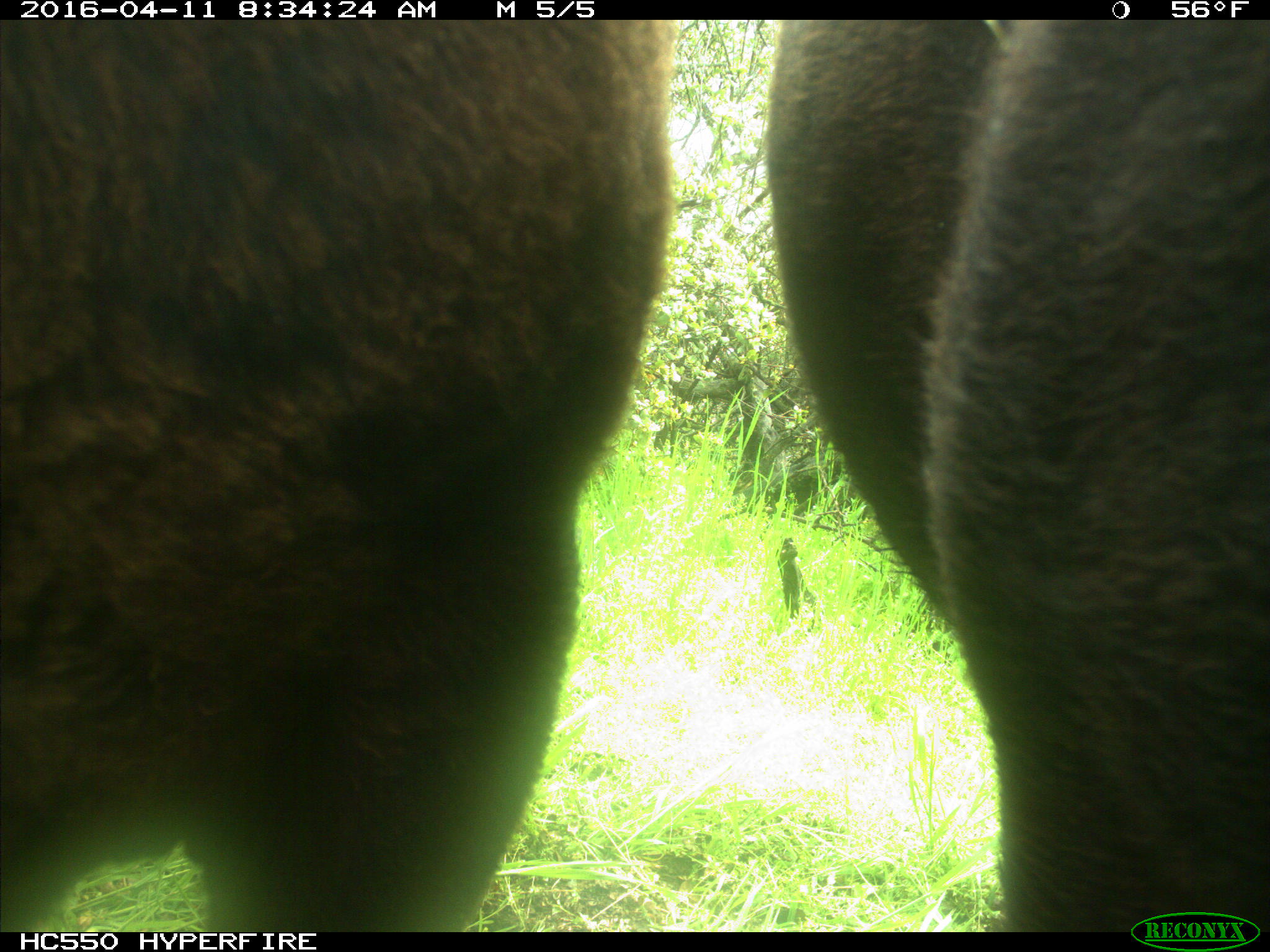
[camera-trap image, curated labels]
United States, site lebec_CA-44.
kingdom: Animalia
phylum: Chordata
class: Mammalia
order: Artiodactyla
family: Bovidae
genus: Bos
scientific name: Bos taurus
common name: domestic cow